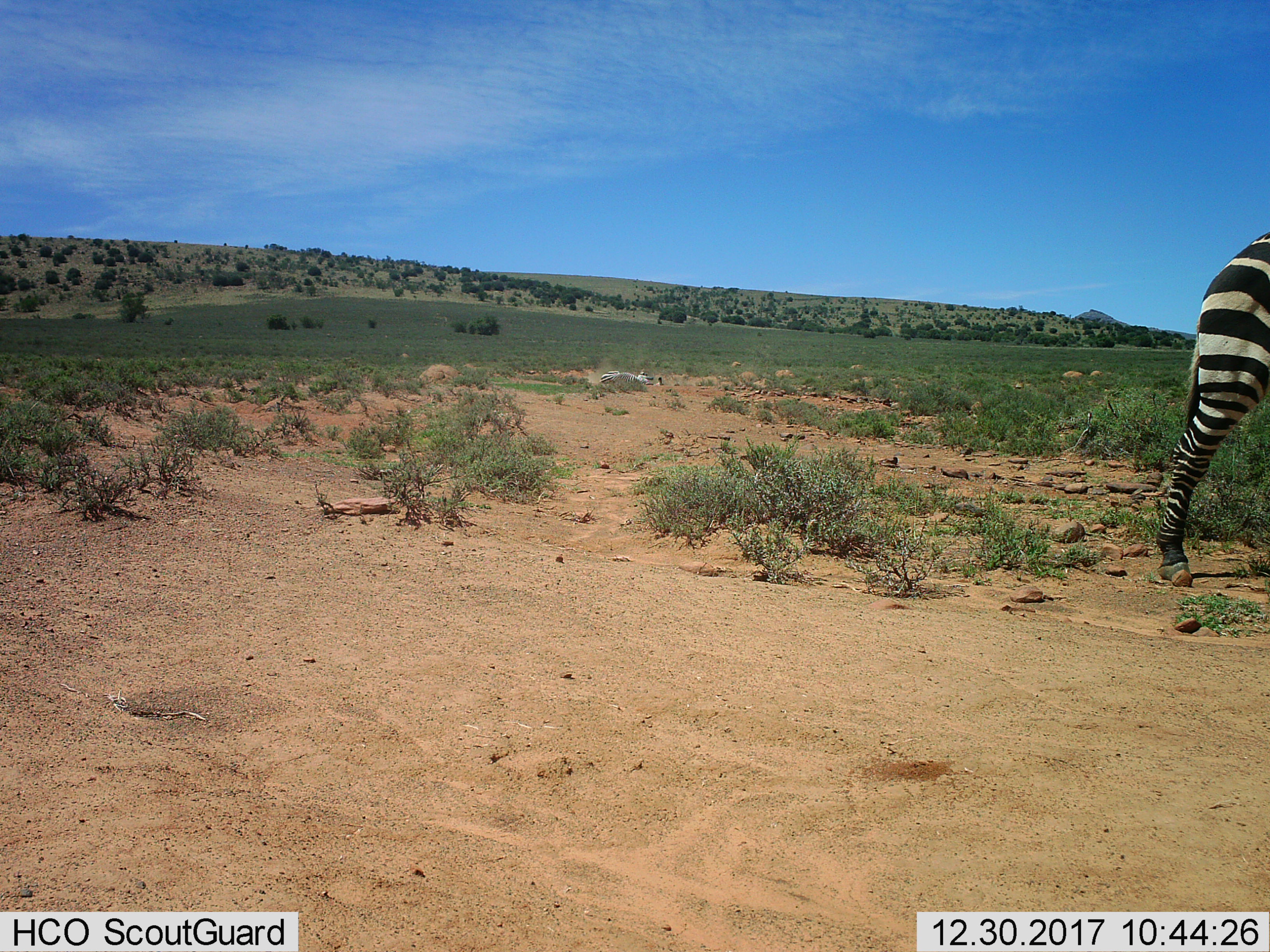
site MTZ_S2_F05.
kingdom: Animalia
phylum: Chordata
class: Mammalia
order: Perissodactyla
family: Equidae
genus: Equus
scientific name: Equus zebra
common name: mountain zebra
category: zebramountain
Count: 2.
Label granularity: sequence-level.